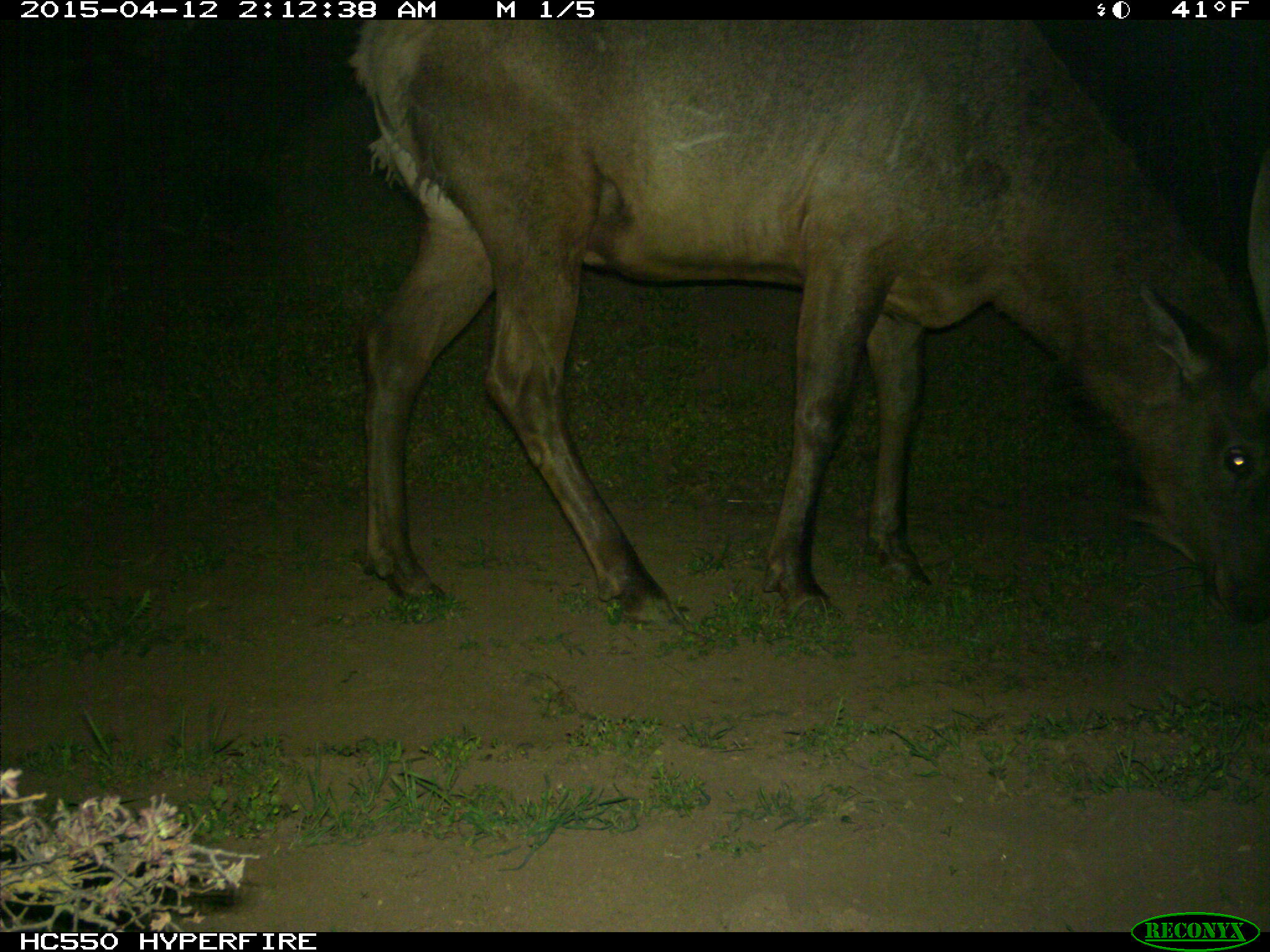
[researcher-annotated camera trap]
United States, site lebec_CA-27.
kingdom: Animalia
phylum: Chordata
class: Mammalia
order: Artiodactyla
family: Cervidae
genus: Cervus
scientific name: Cervus canadensis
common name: elk